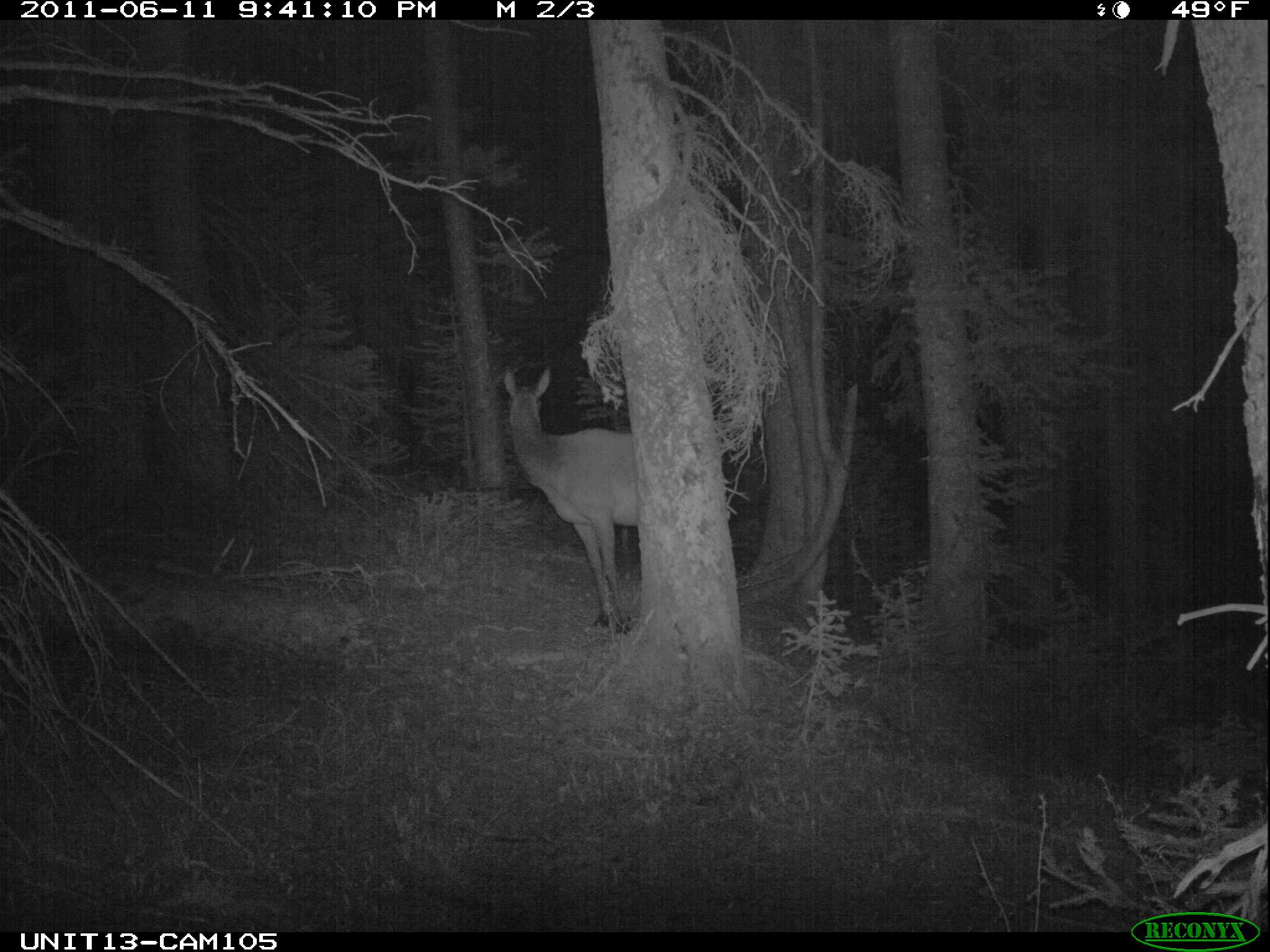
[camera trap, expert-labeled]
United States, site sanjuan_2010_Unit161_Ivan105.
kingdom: Animalia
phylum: Chordata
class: Mammalia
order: Artiodactyla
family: Cervidae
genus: Cervus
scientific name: Cervus elaphus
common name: red deer